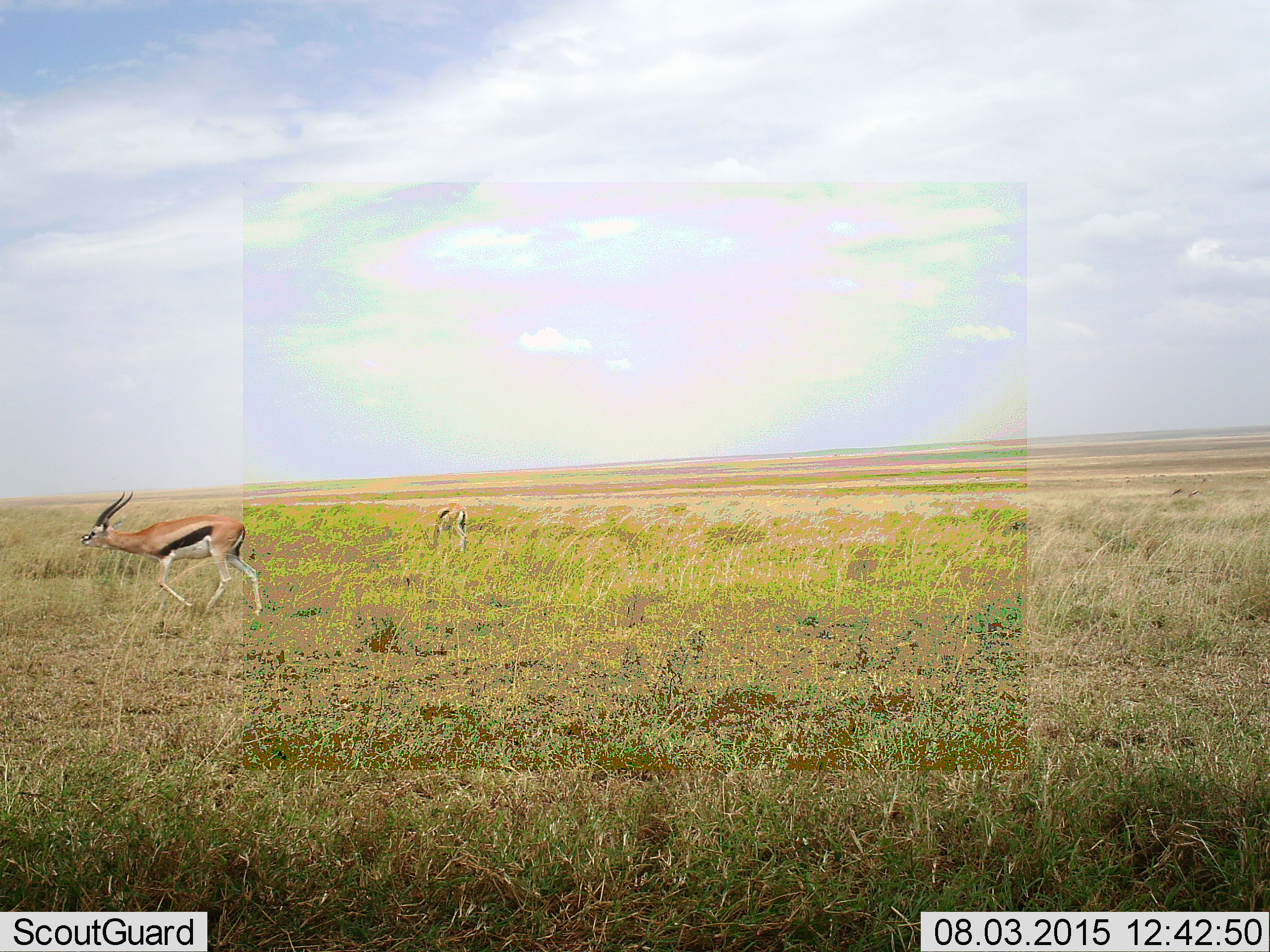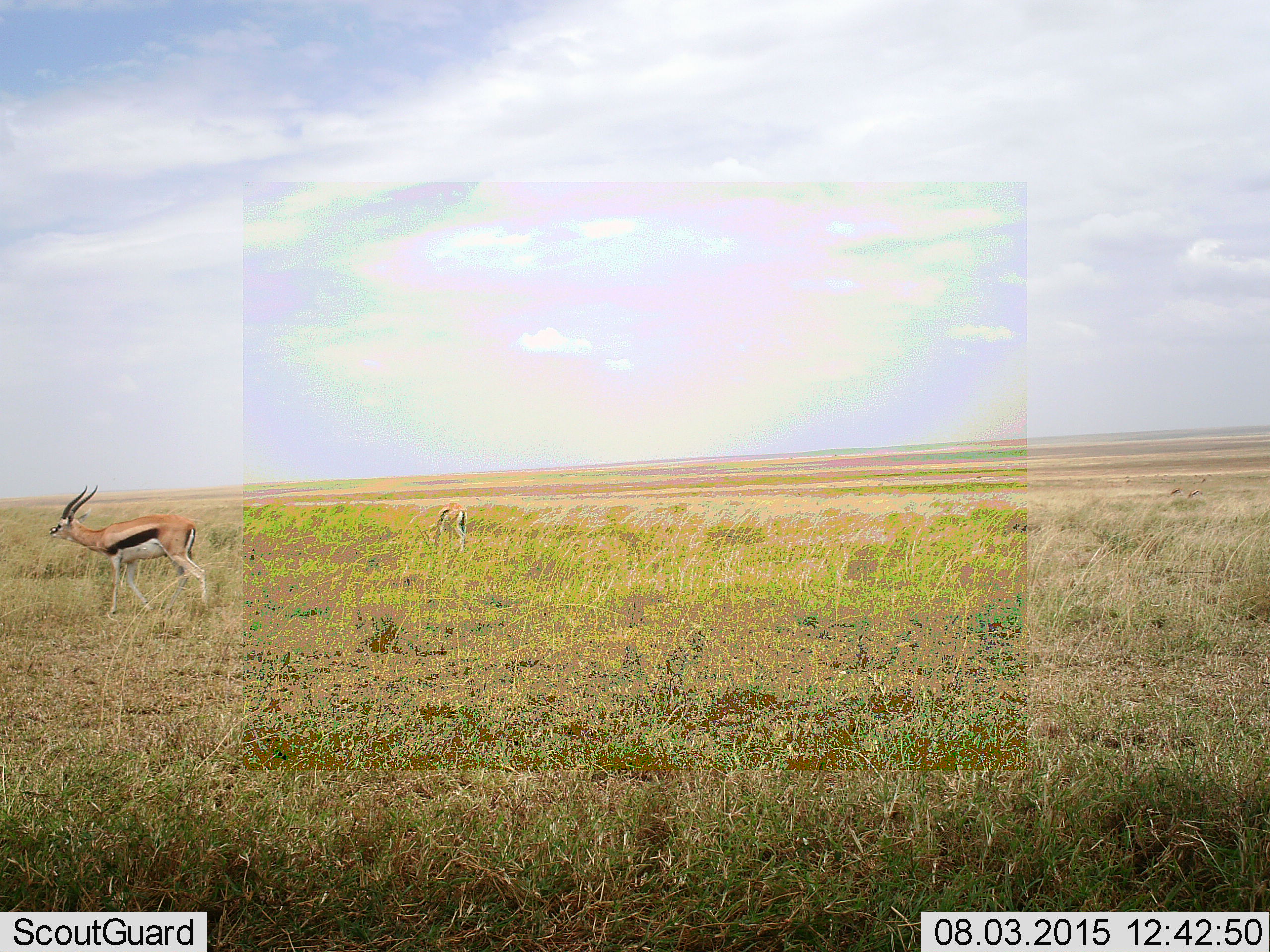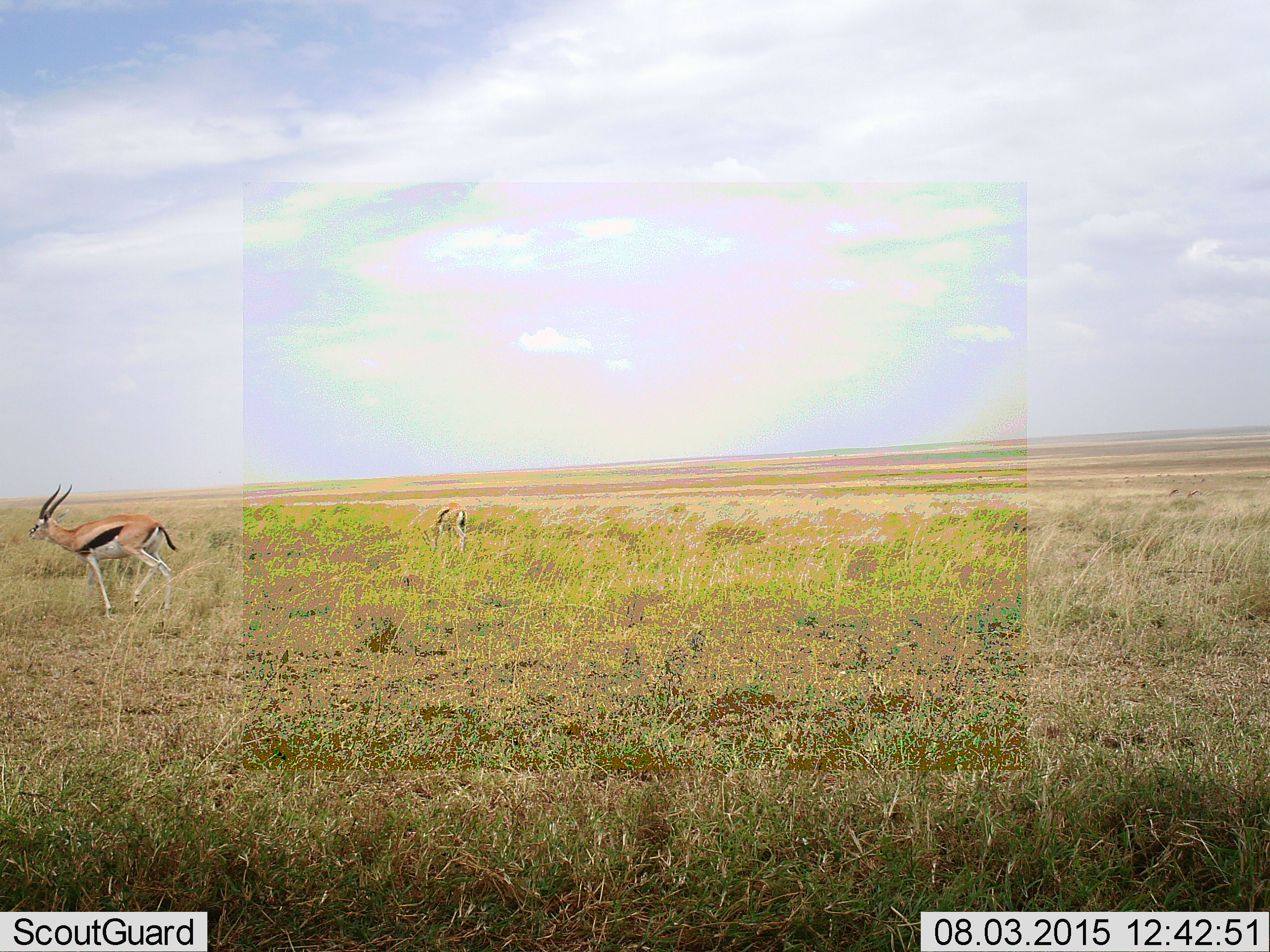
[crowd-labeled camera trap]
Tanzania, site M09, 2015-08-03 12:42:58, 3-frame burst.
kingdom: Animalia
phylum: Chordata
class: Mammalia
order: Artiodactyla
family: Bovidae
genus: Eudorcas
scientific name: Eudorcas thomsonii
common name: thomson's gazelle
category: gazellethomsons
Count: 2.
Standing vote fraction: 22%.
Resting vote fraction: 0%.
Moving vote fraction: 89%.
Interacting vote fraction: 0%.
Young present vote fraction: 0%.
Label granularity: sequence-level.